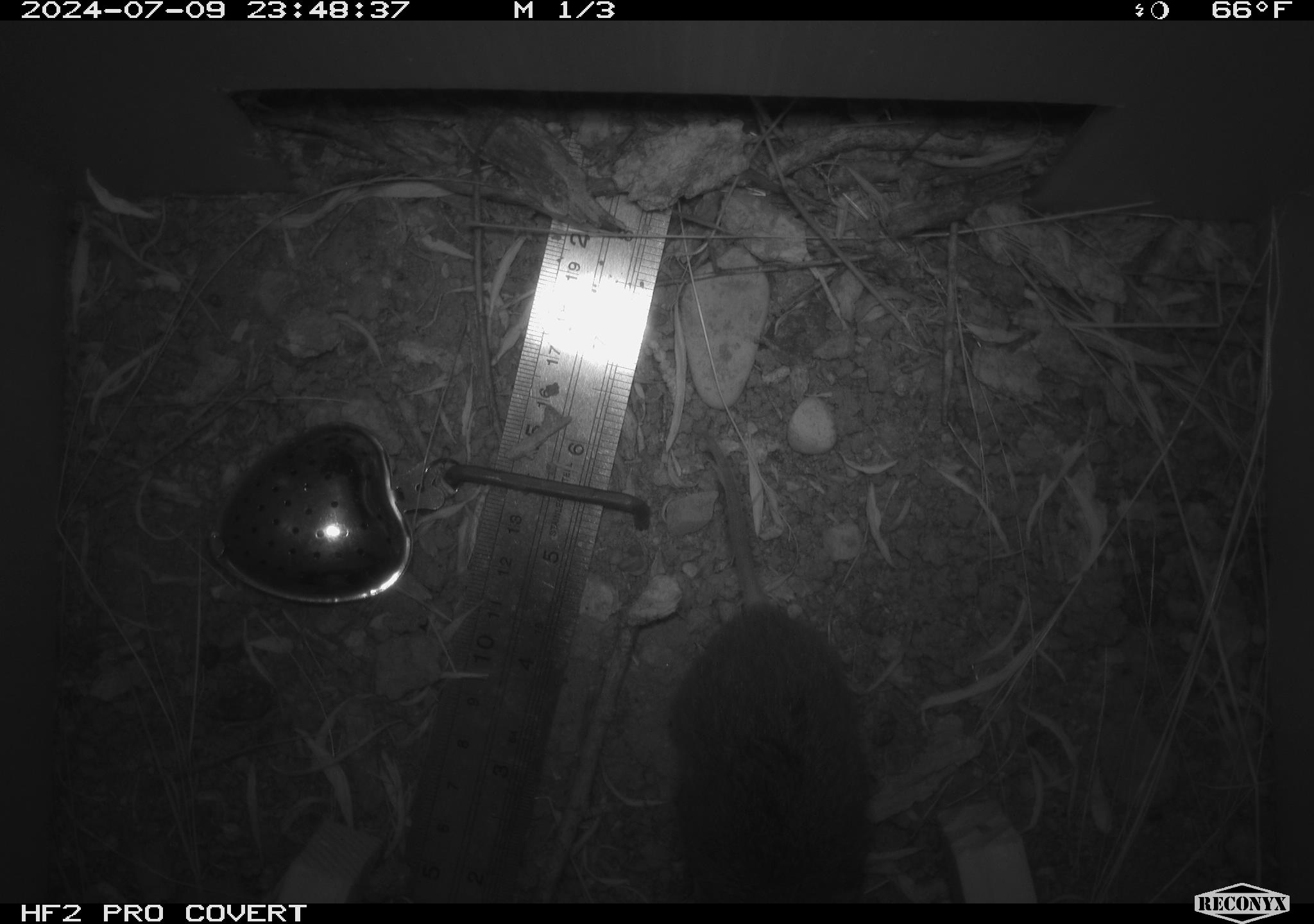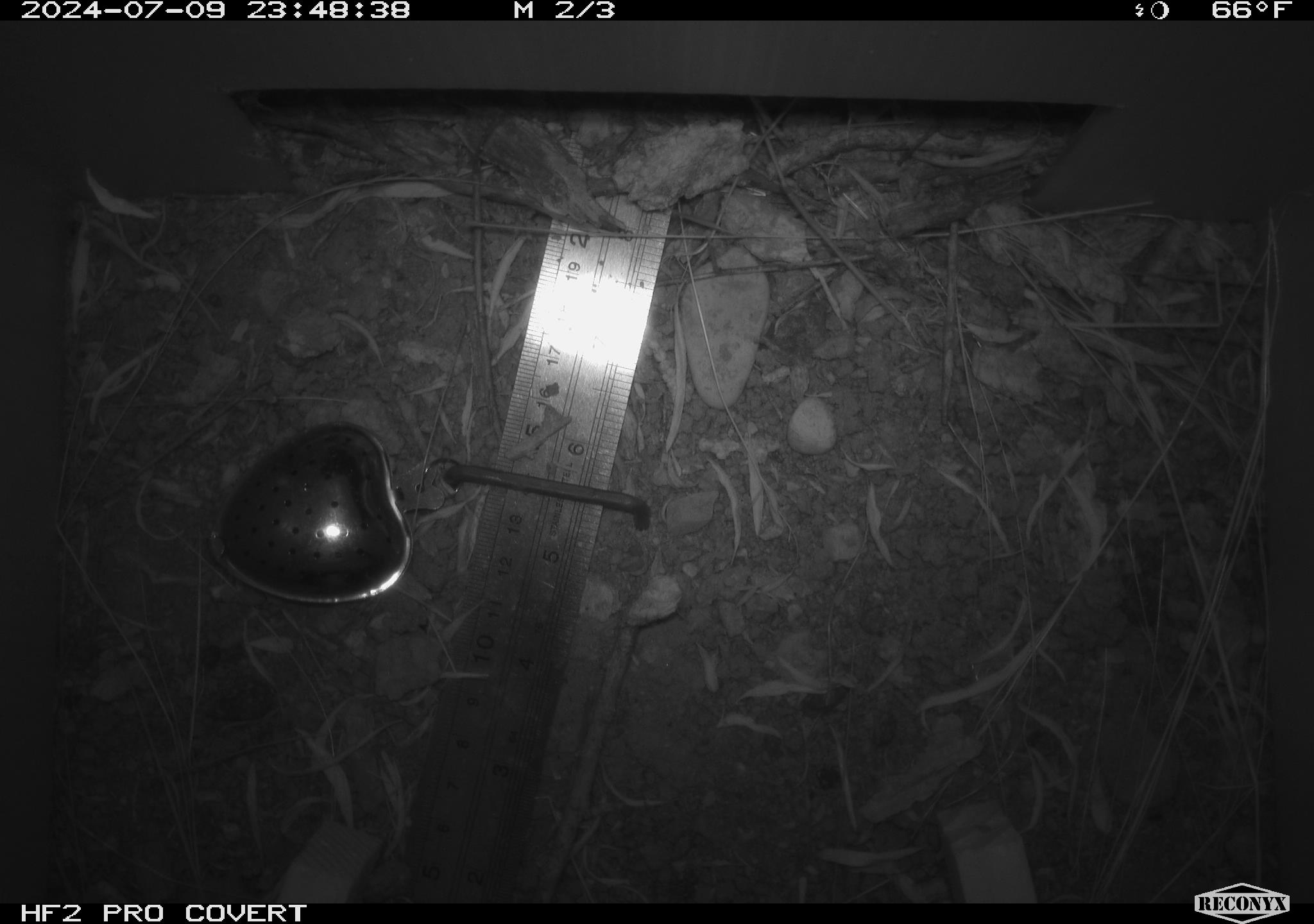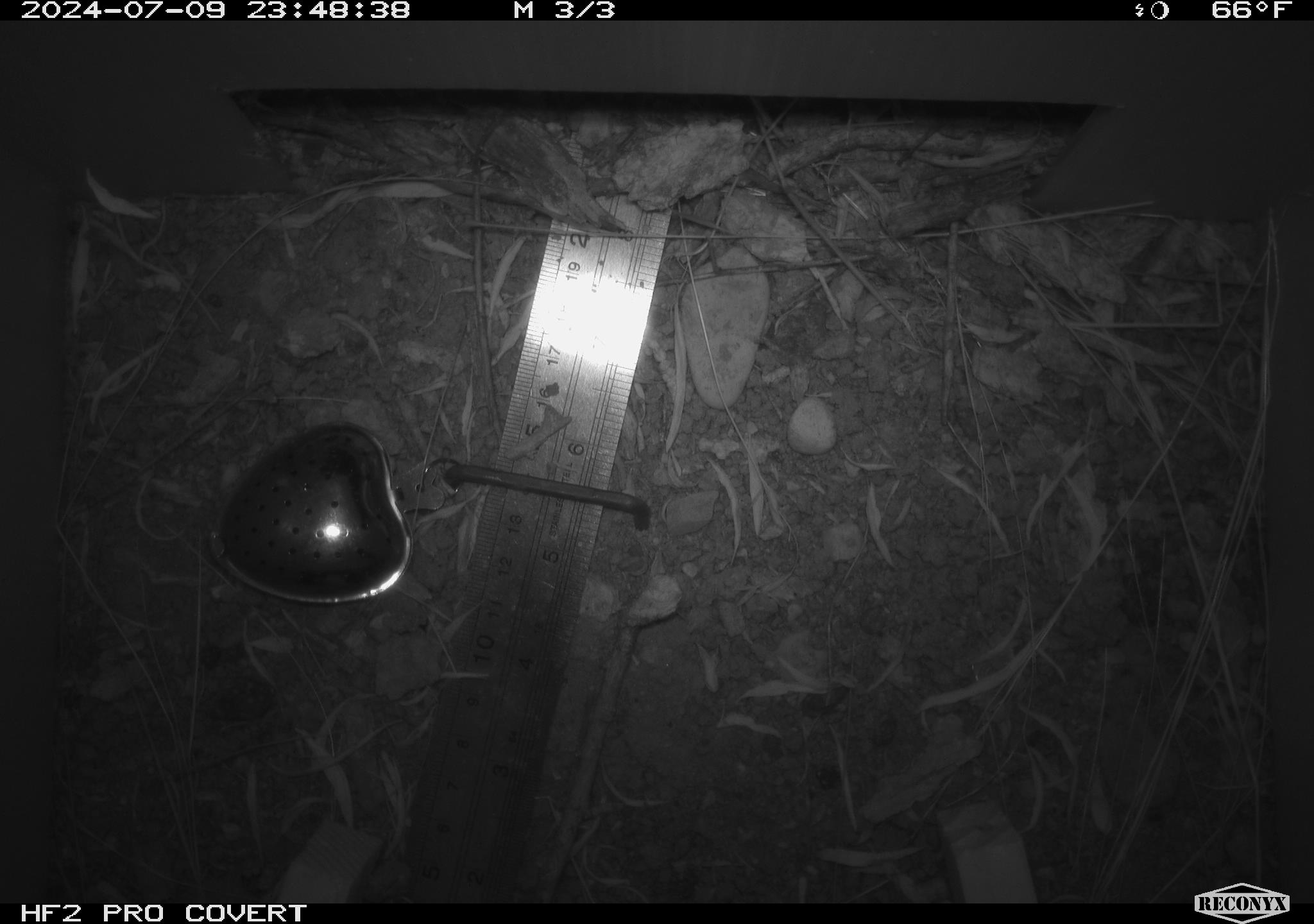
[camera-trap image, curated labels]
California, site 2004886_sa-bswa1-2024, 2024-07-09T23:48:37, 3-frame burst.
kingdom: Animalia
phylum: Chordata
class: Mammalia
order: Rodentia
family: Cricetidae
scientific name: Arvicolinae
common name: voles, lemmings, and muskrats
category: arvicolinae subfamily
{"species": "arvicolinae subfamily (voles, lemmings, and muskrats) (Arvicolinae)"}